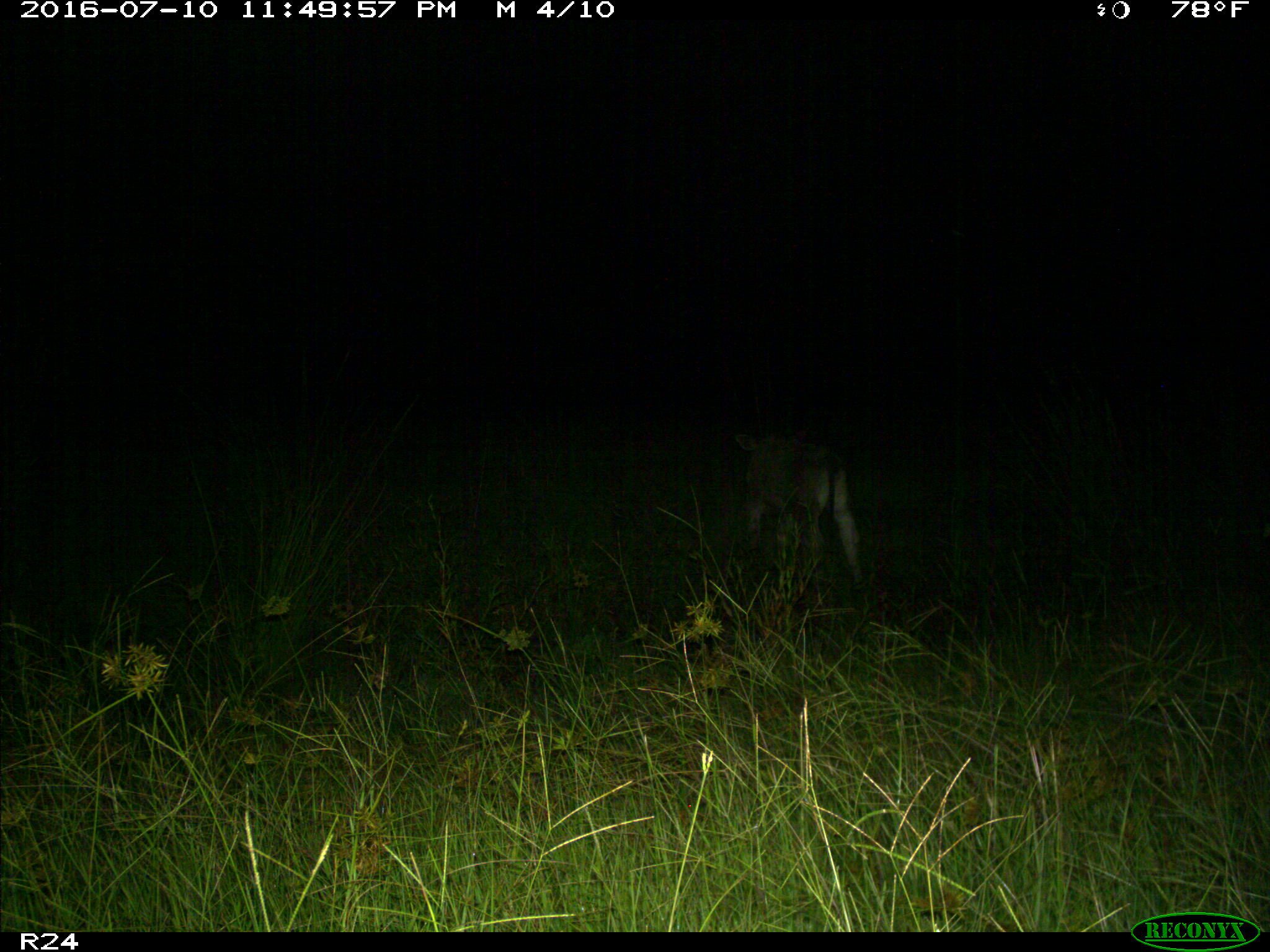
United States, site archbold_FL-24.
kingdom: Animalia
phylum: Chordata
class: Mammalia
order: Artiodactyla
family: Bovidae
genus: Bos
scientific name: Bos taurus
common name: domestic cow